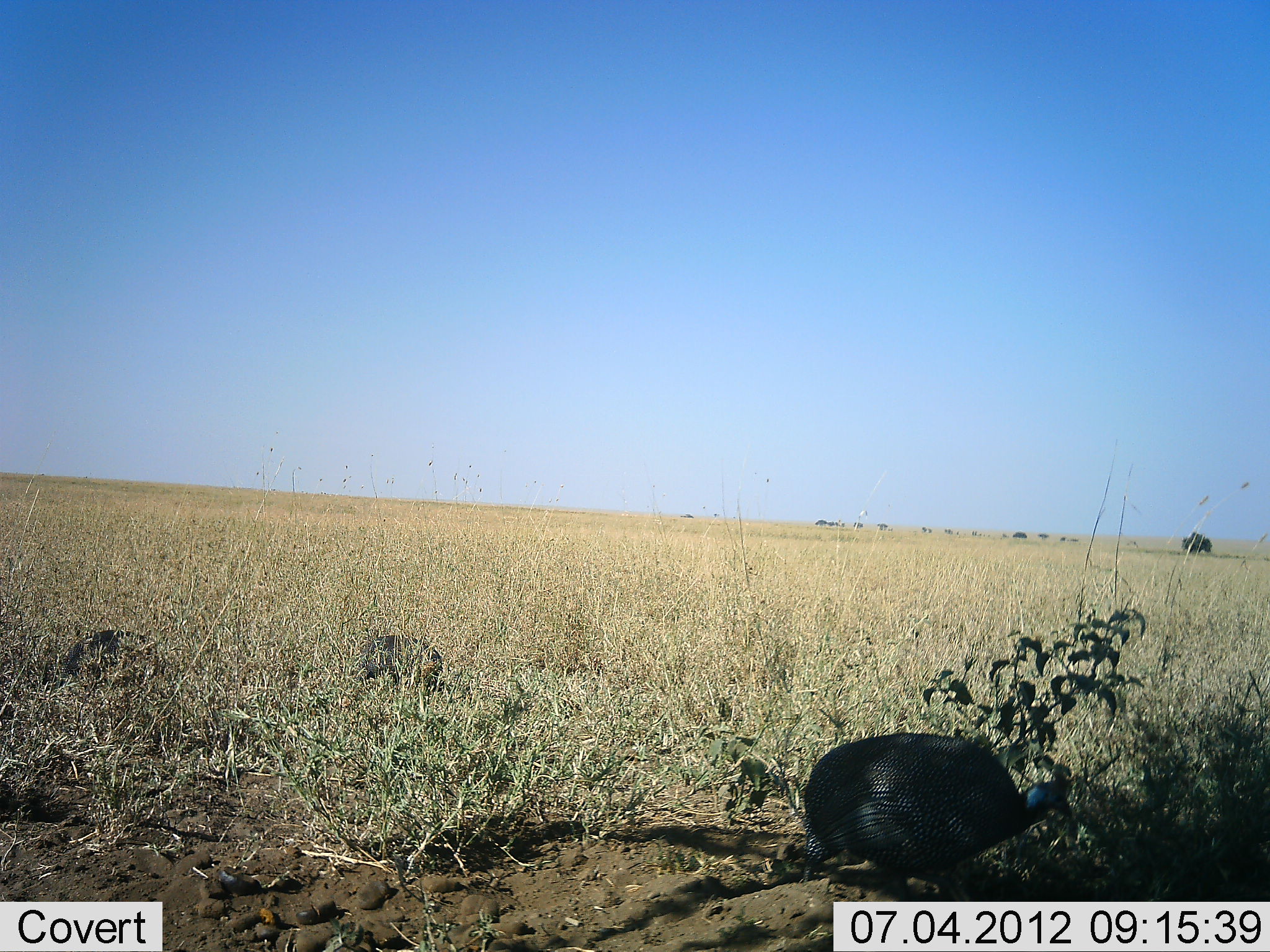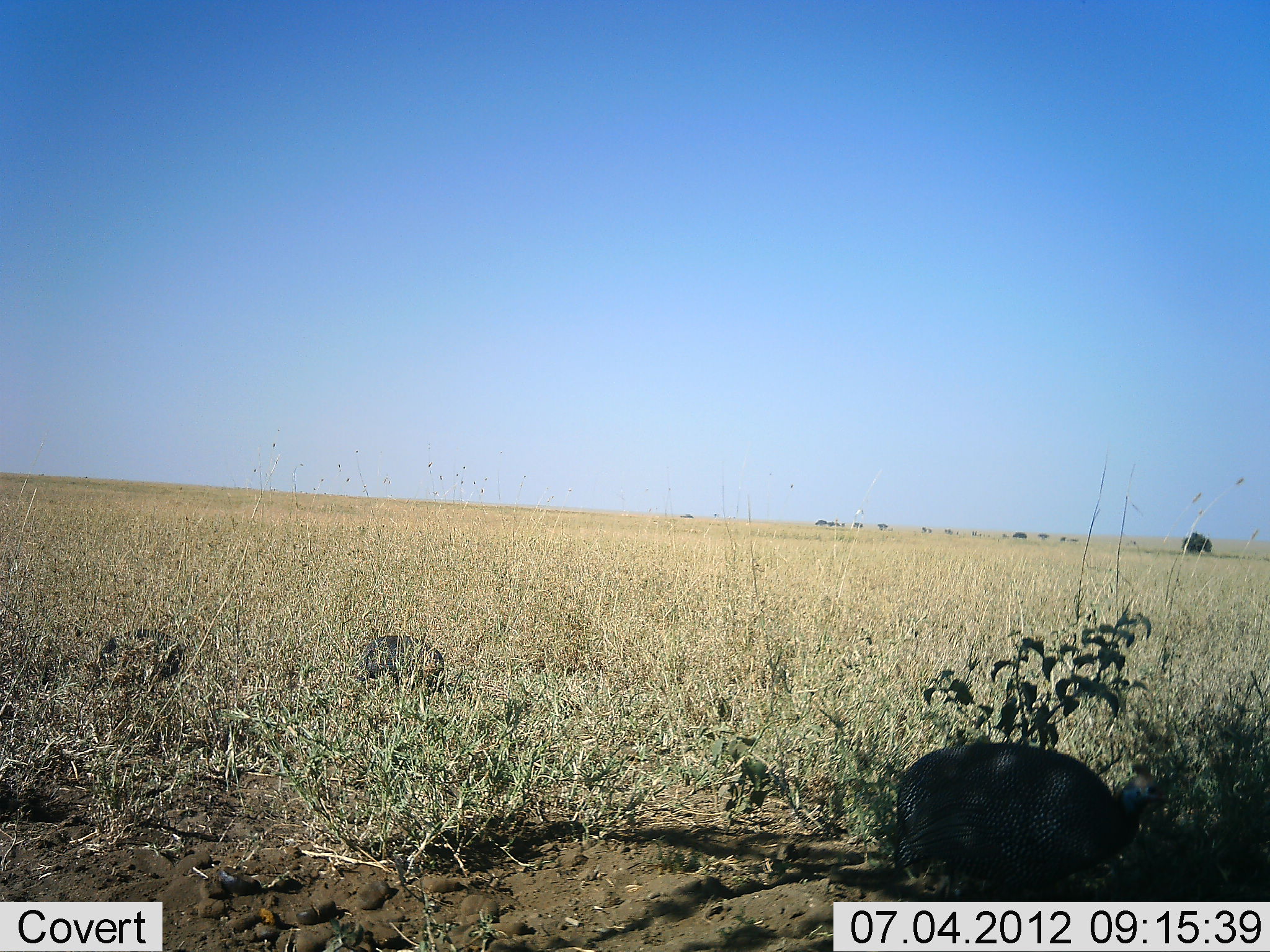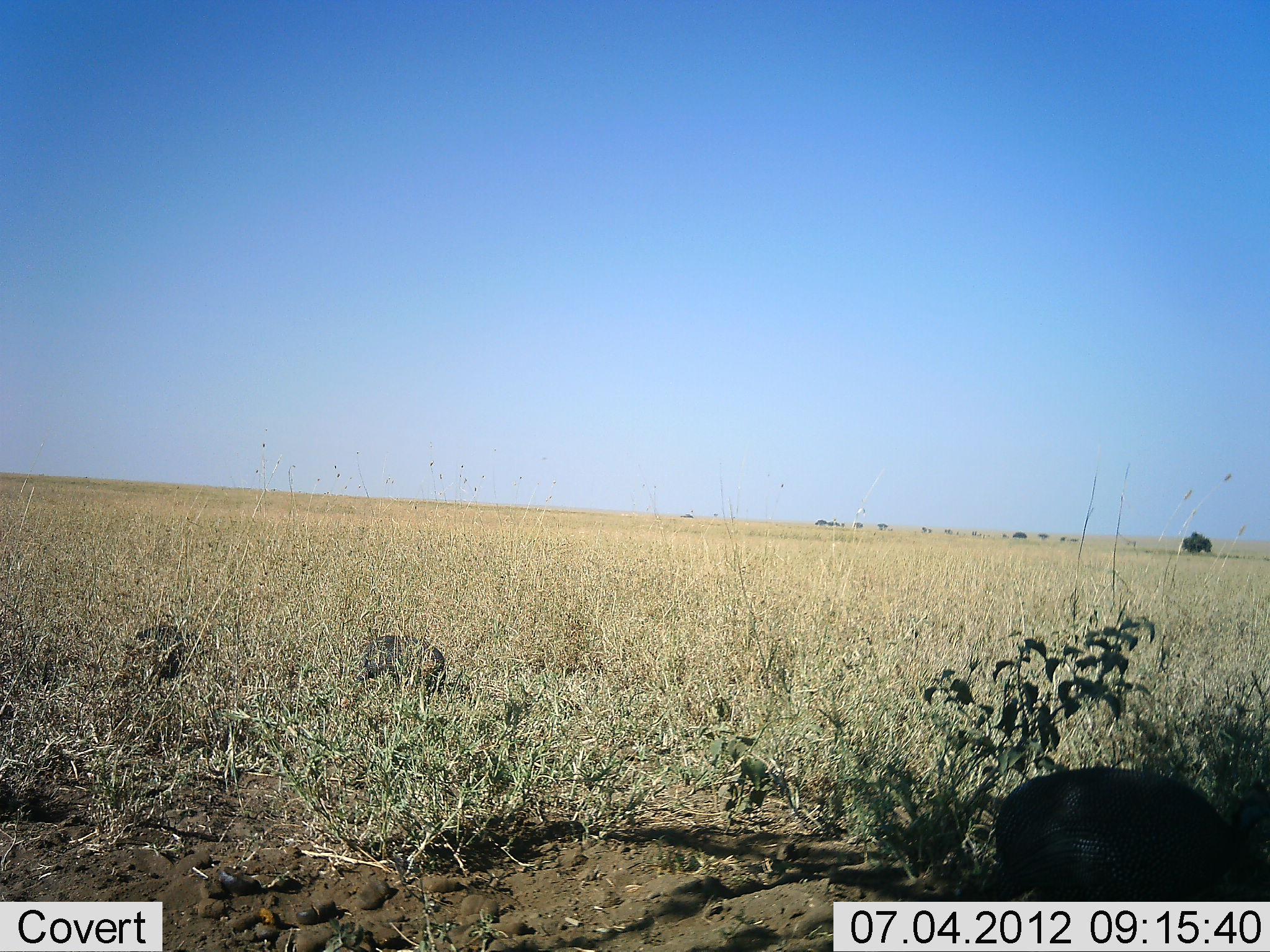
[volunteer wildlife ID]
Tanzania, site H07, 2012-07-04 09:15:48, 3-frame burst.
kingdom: Animalia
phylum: Chordata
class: Aves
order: Galliformes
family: Numididae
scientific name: Numididae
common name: guinea fowl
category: guineafowl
Guineafowl (guinea fowl) (Numididae), count 3. Behavior (volunteer vote fractions): standing 33%, resting 0%, moving 100%, interacting 0%. Young present (vote fraction): 0%. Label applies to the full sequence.